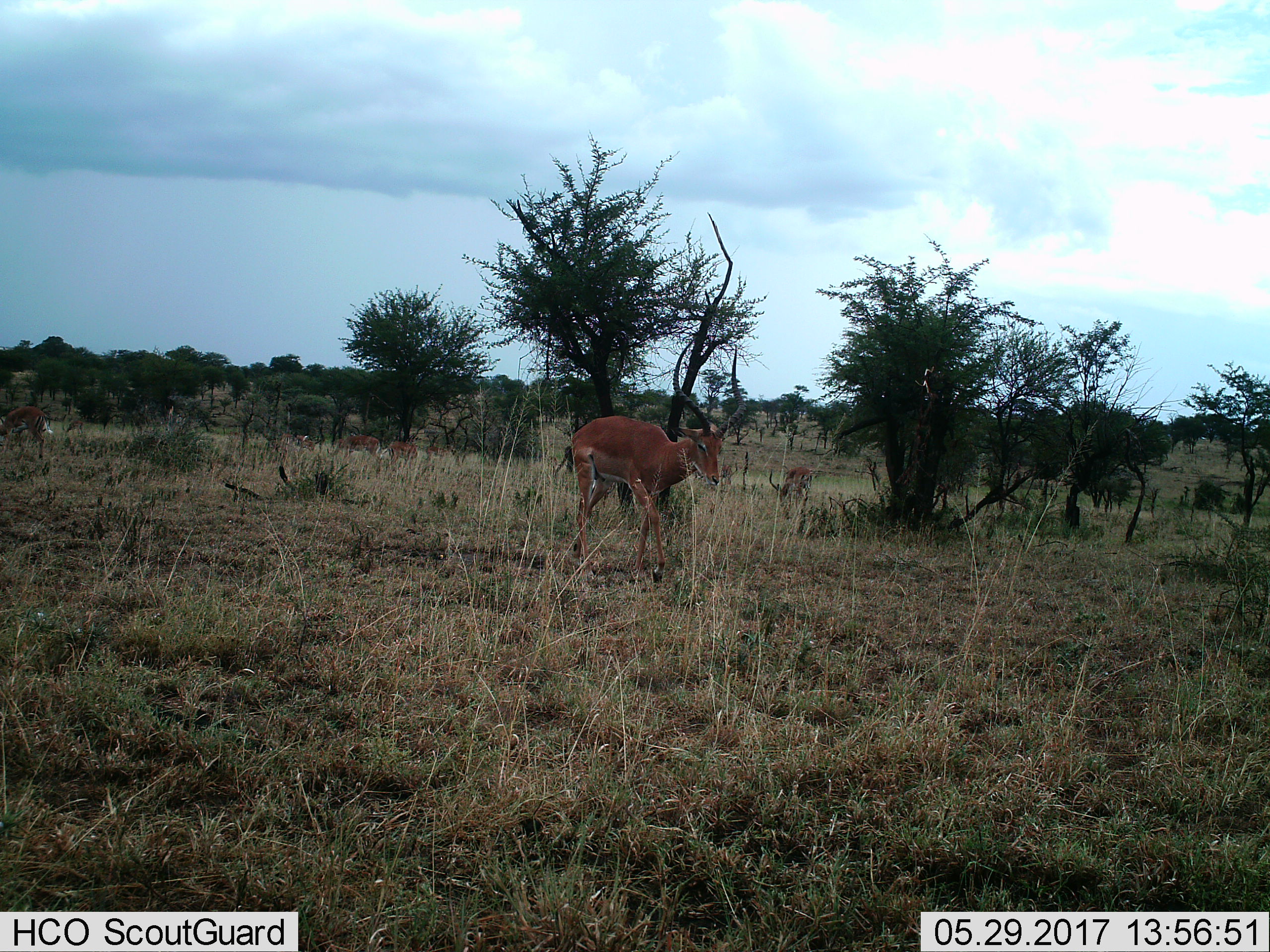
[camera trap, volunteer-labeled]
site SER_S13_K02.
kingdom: Animalia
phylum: Chordata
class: Mammalia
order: Artiodactyla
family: Bovidae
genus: Aepyceros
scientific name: Aepyceros melampus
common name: impala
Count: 7.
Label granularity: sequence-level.